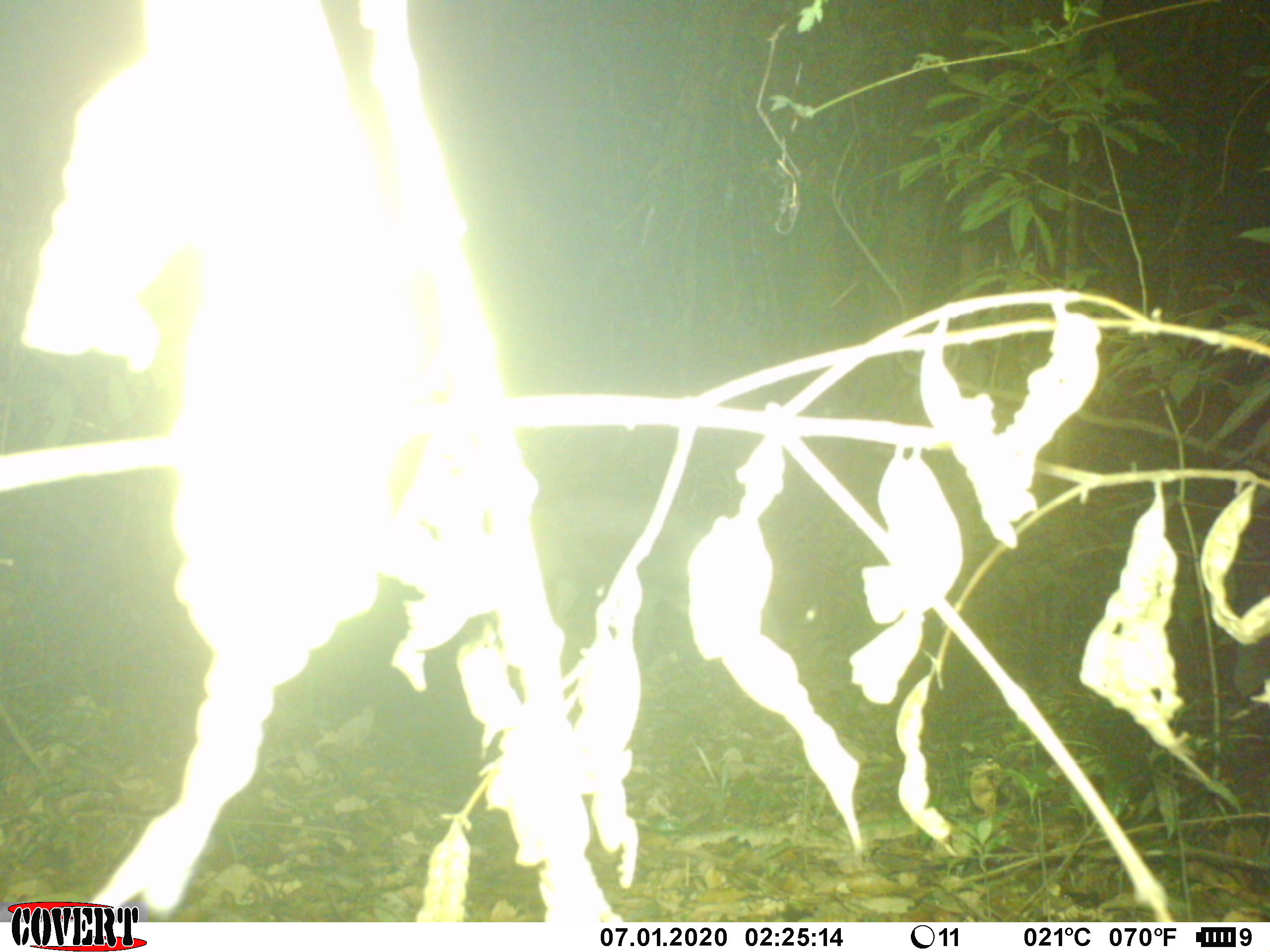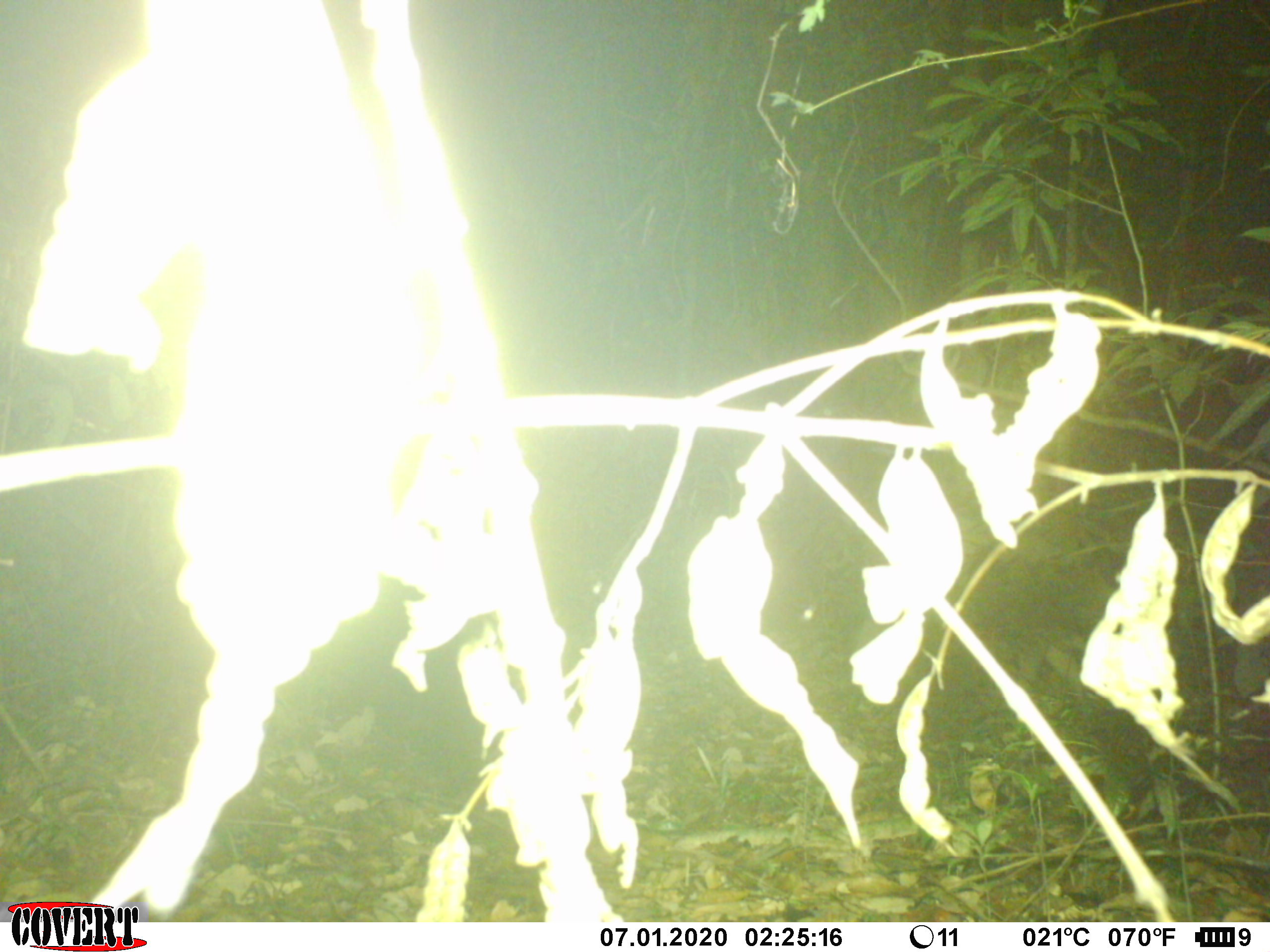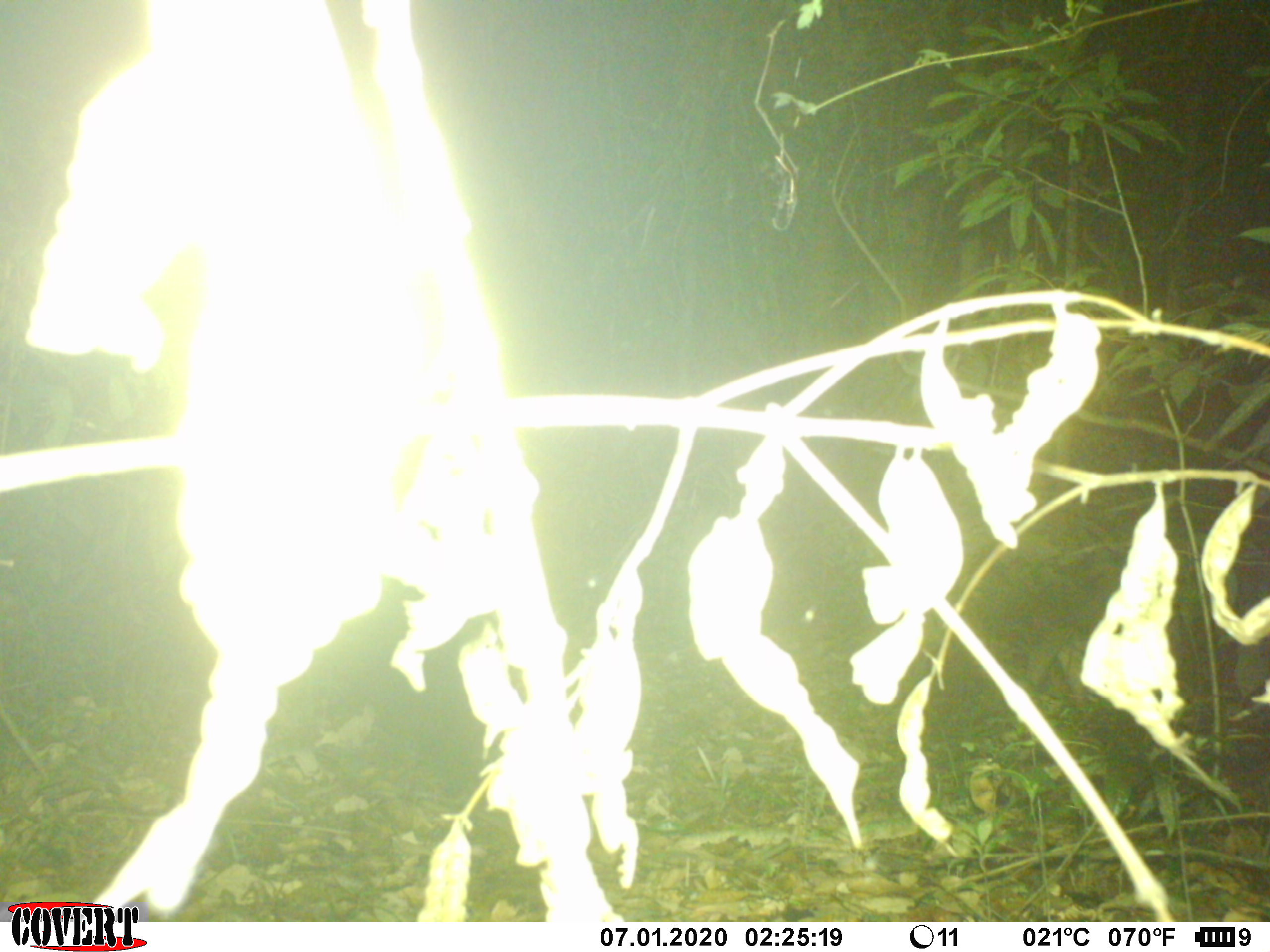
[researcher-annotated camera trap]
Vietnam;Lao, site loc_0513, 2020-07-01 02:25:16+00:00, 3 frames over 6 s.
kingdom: Animalia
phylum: Chordata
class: Mammalia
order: Artiodactyla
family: Suidae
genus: Sus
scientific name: Sus scrofa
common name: eurasian wild pig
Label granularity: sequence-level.